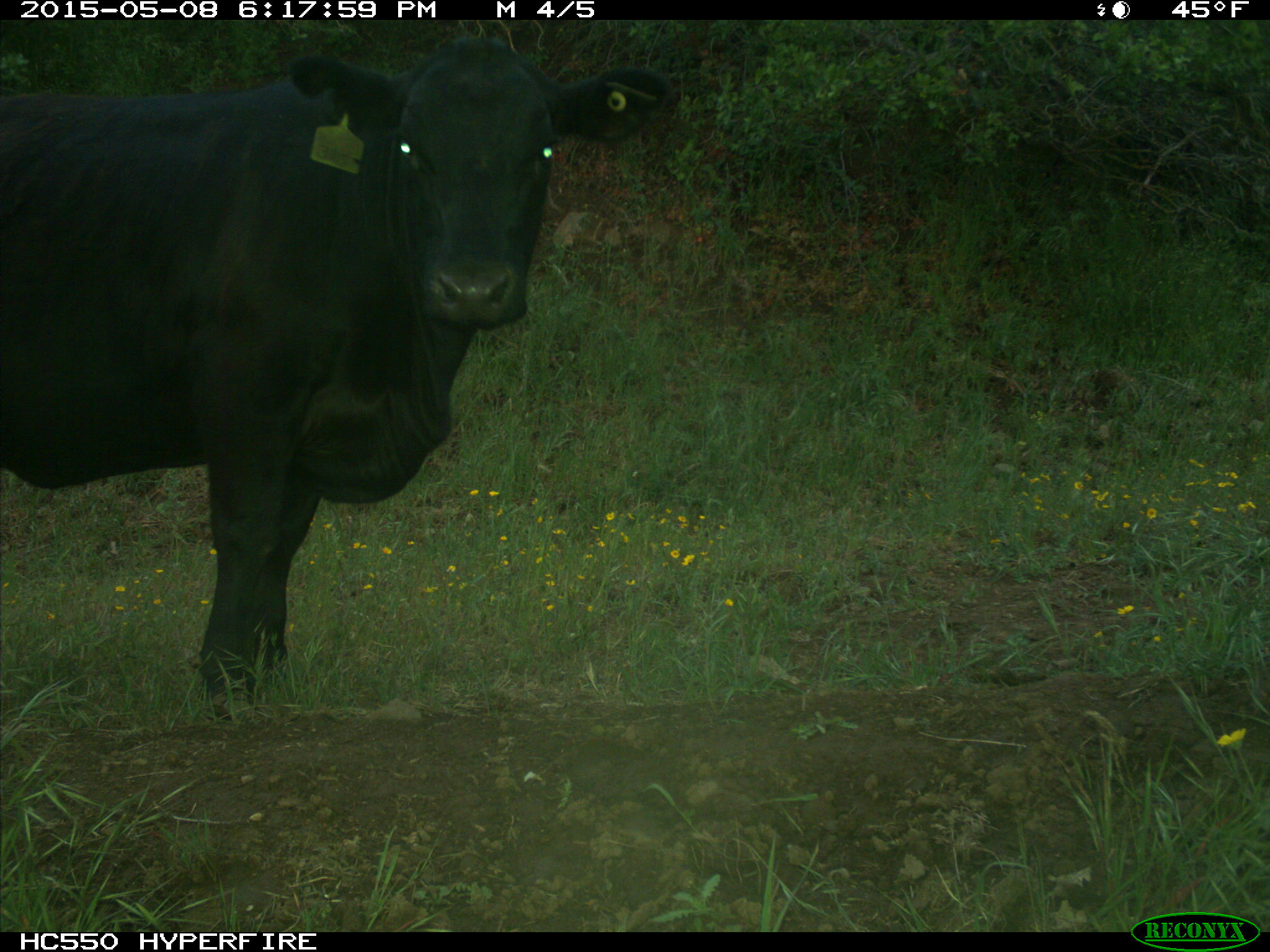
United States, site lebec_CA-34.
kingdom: Animalia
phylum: Chordata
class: Mammalia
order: Artiodactyla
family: Bovidae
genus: Bos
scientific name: Bos taurus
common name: domestic cow